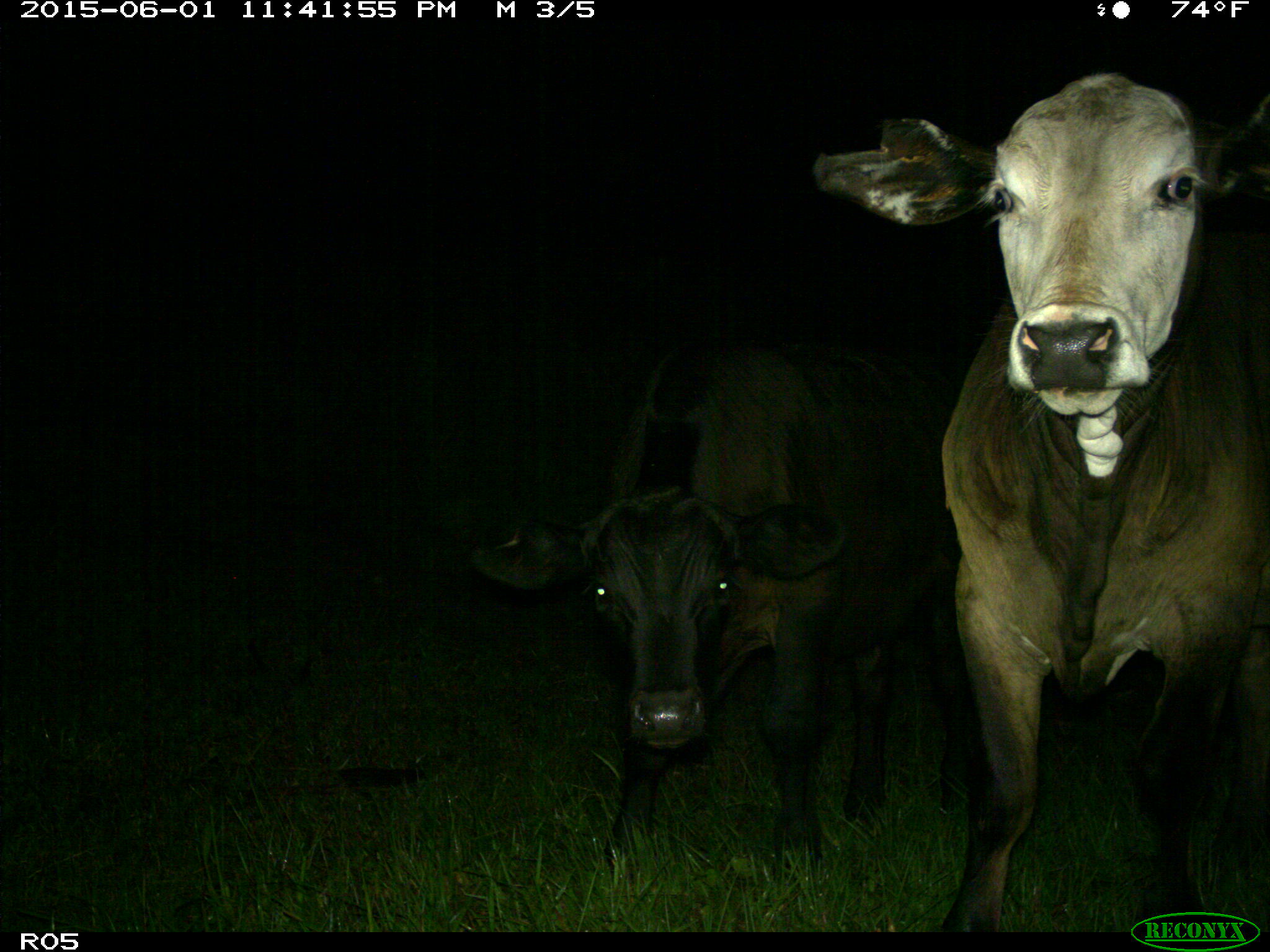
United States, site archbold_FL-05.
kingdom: Animalia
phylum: Chordata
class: Mammalia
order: Artiodactyla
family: Bovidae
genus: Bos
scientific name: Bos taurus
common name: domestic cow